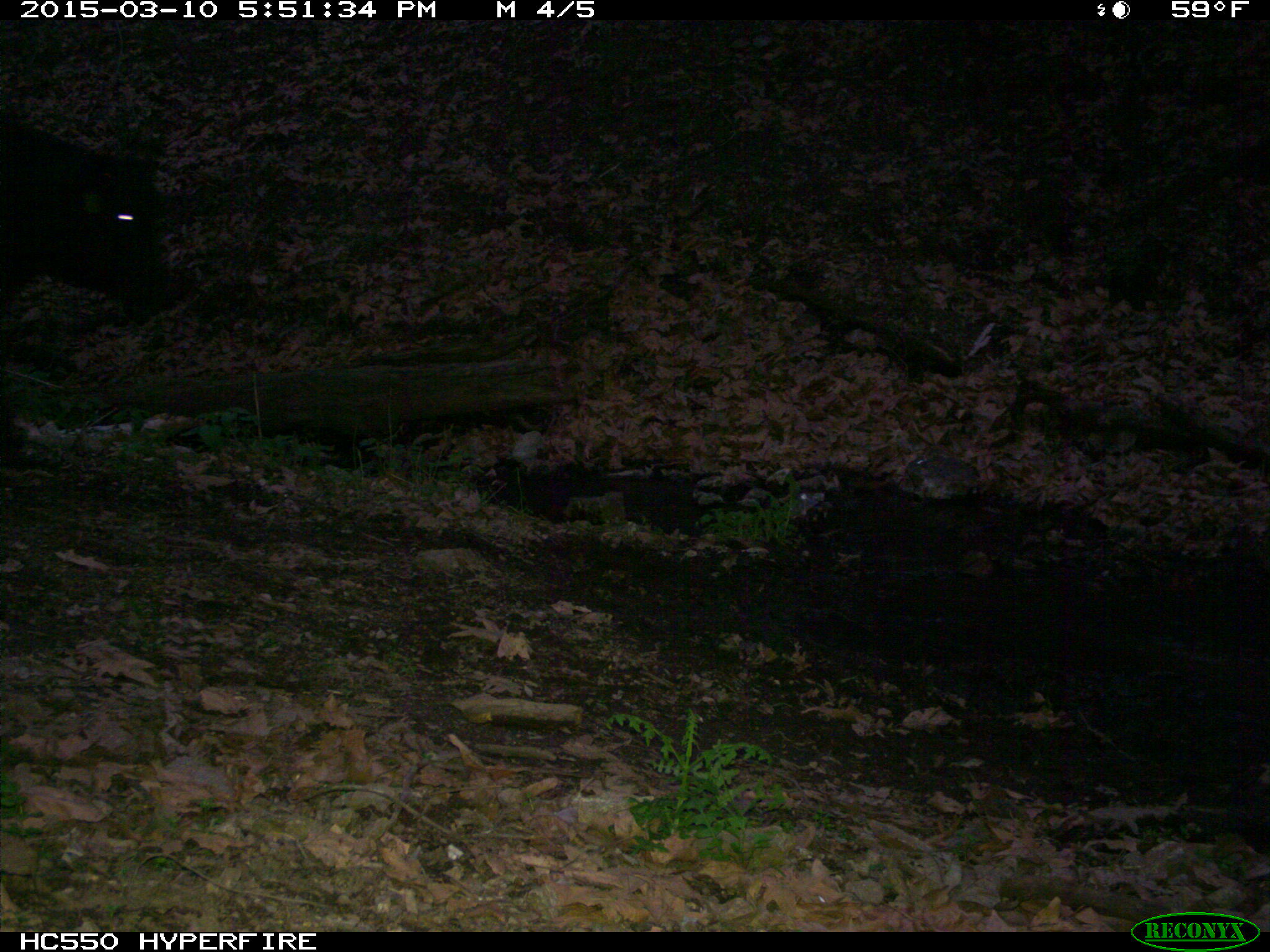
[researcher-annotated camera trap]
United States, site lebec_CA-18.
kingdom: Animalia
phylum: Chordata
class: Mammalia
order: Artiodactyla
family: Bovidae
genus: Bos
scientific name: Bos taurus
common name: domestic cow